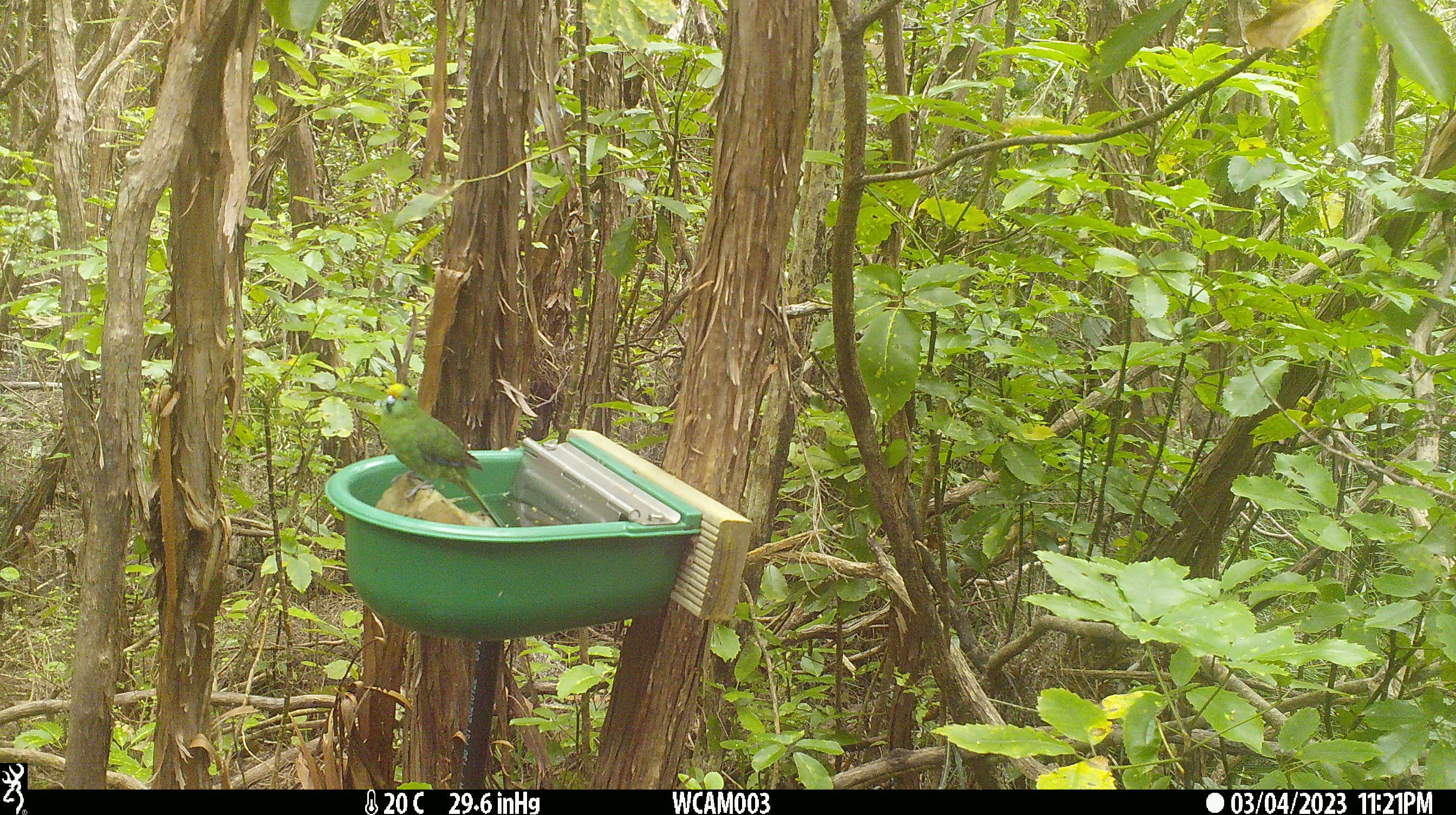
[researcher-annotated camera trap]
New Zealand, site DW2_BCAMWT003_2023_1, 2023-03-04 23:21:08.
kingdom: Animalia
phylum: Chordata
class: Aves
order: Psittaciformes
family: Psittaculidae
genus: Cyanoramphus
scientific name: Cyanoramphus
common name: parakeet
Parakeet (Cyanoramphus).